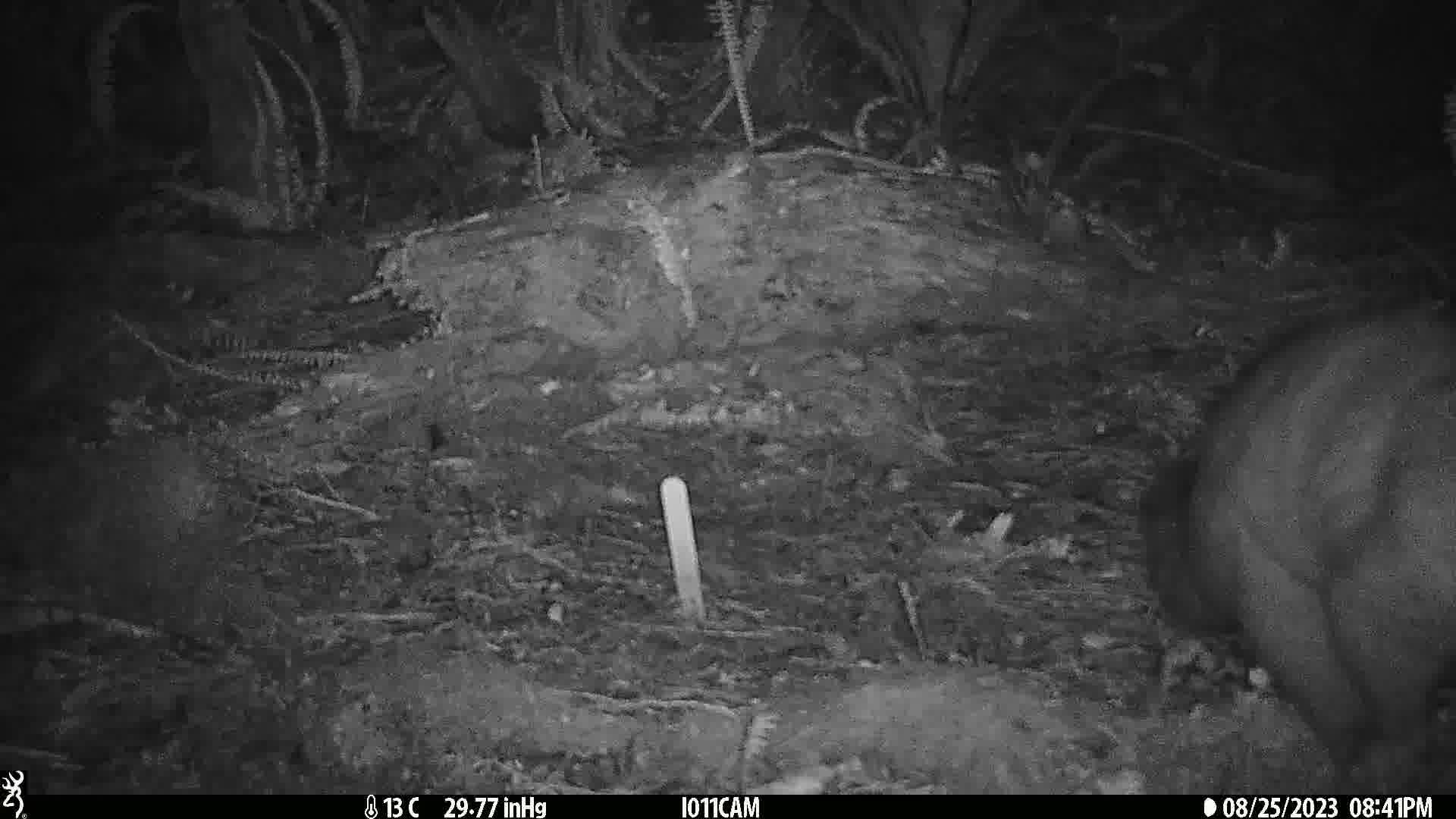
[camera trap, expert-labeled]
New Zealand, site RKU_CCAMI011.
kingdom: Animalia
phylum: Chordata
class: Mammalia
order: Diprotodontia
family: Phalangeridae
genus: Trichosurus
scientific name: Trichosurus vulpecula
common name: common brushtail possum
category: possum